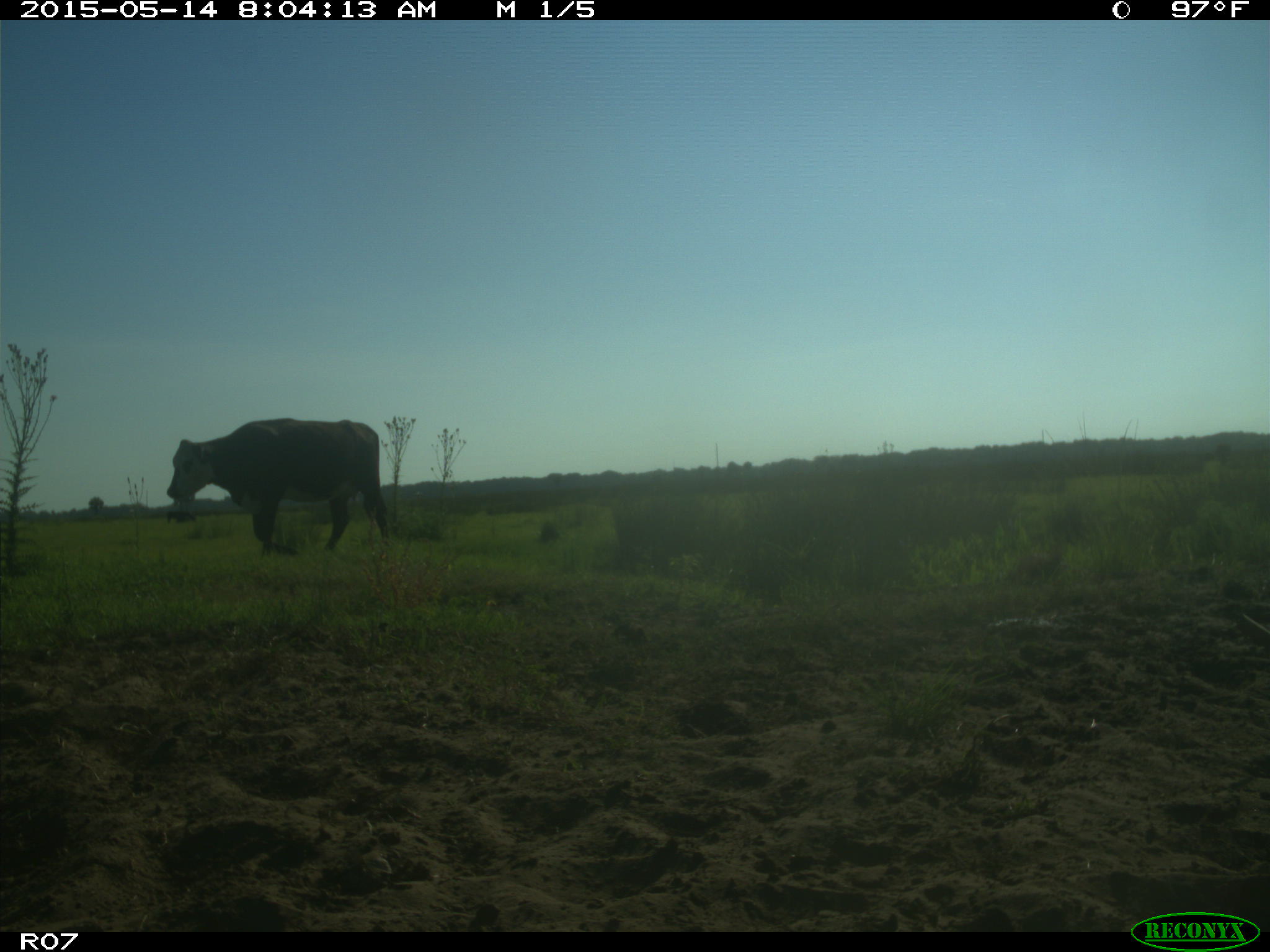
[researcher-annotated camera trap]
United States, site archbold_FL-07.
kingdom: Animalia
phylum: Chordata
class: Mammalia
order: Artiodactyla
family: Bovidae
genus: Bos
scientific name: Bos taurus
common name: domestic cow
Bos taurus (domestic cow).